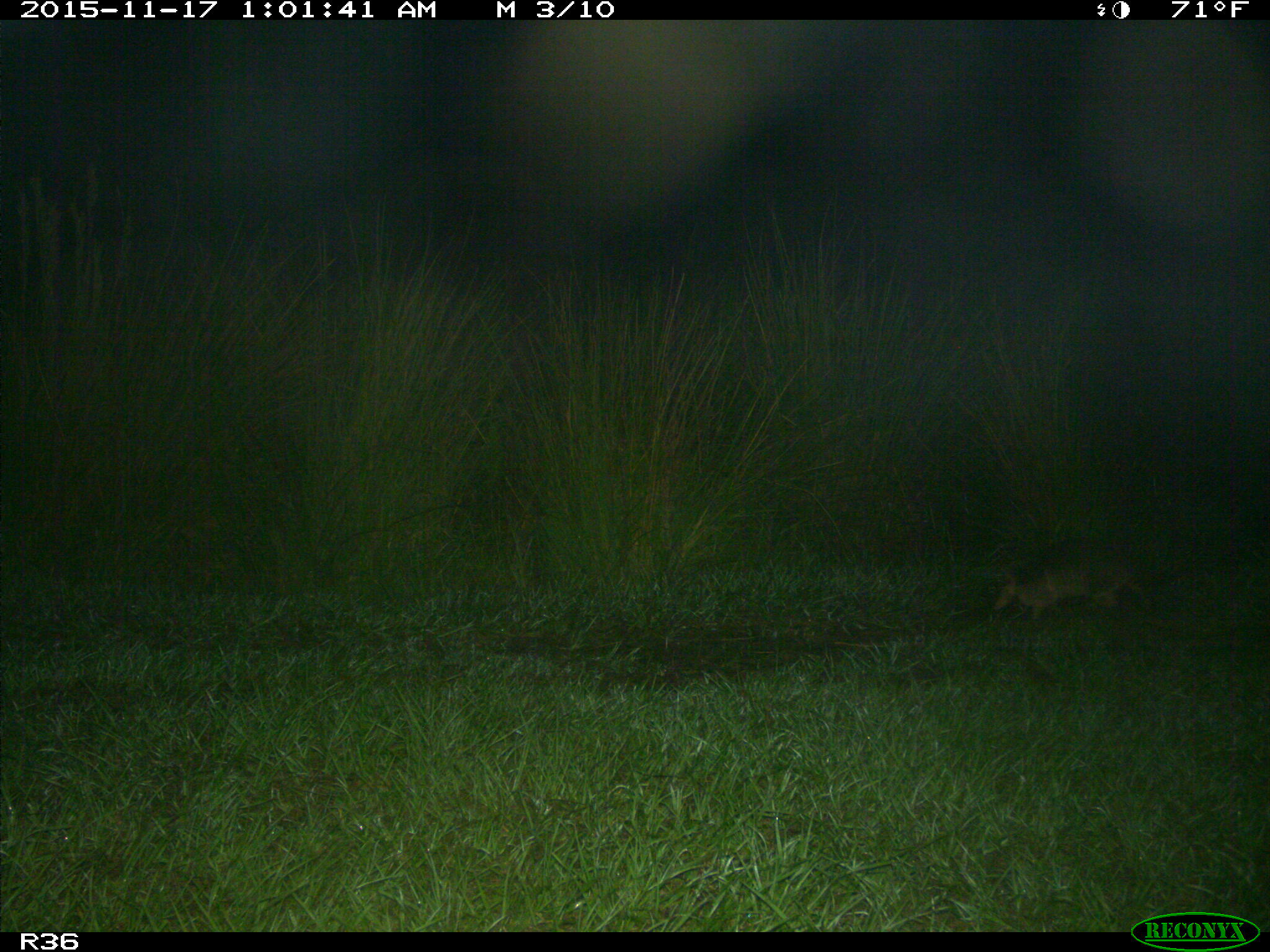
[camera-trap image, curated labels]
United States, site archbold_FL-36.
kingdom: Animalia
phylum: Chordata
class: Mammalia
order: Cingulata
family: Dasypodidae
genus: Dasypus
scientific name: Dasypus novemcinctus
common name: nine-banded armadillo